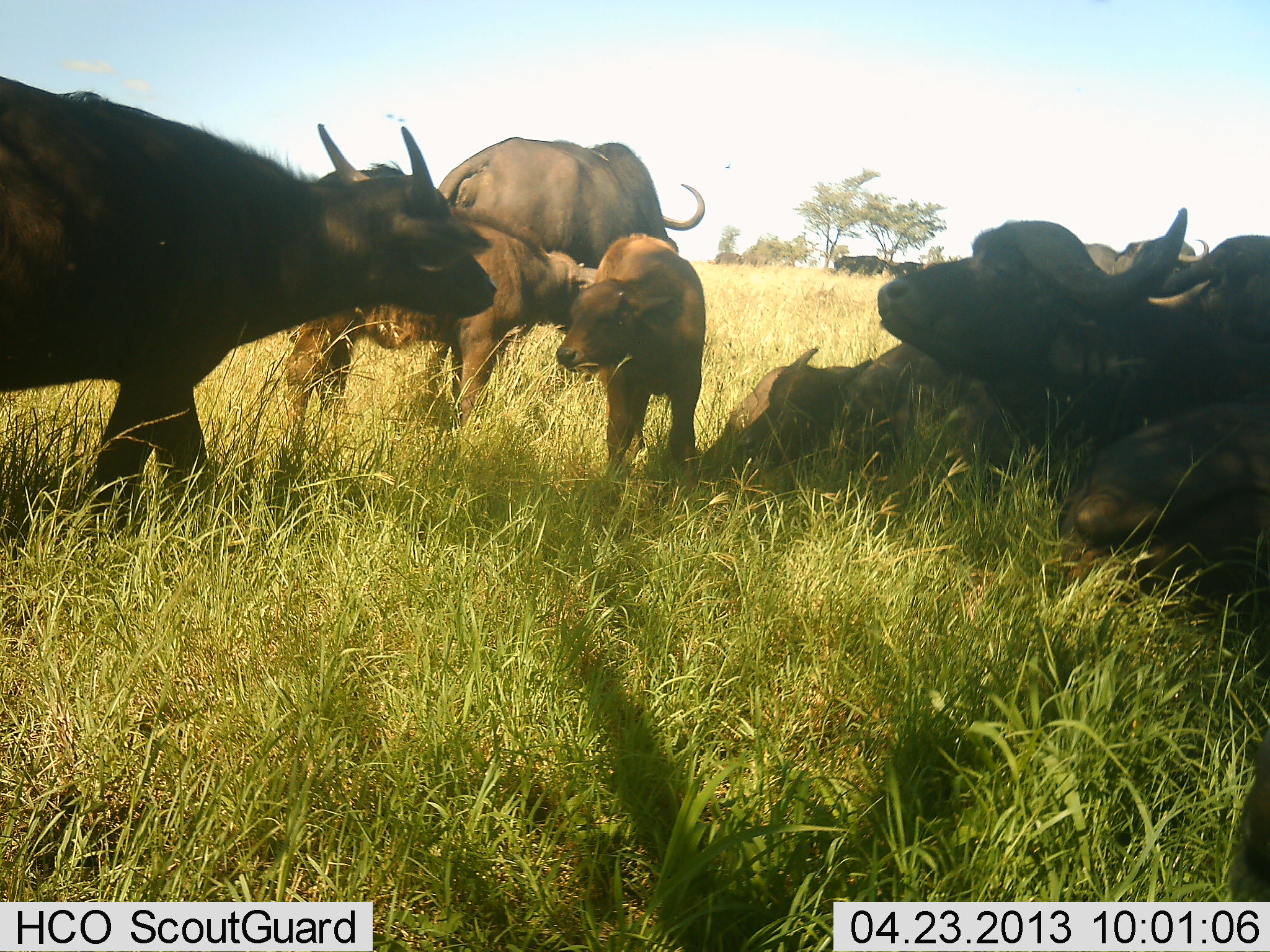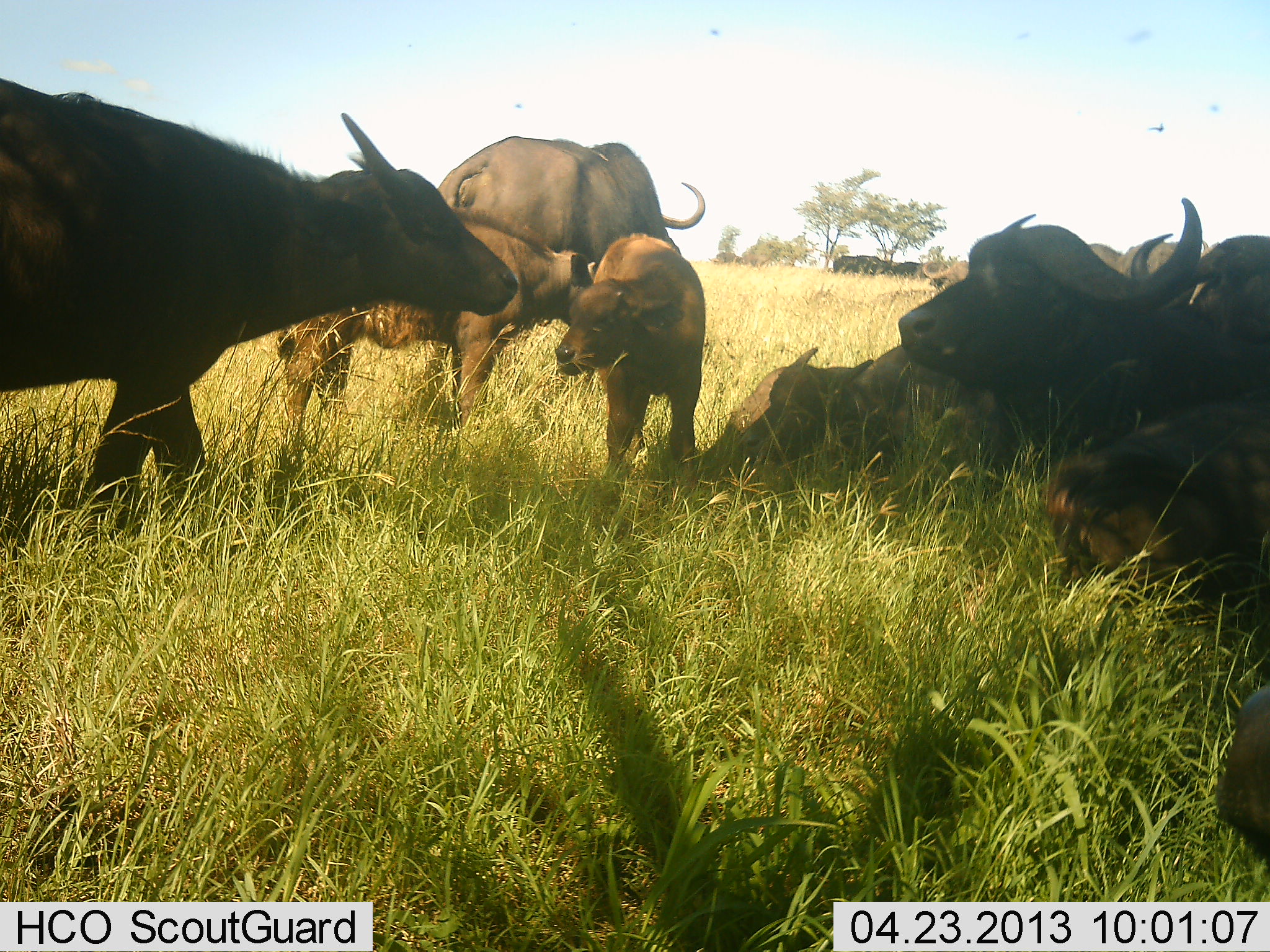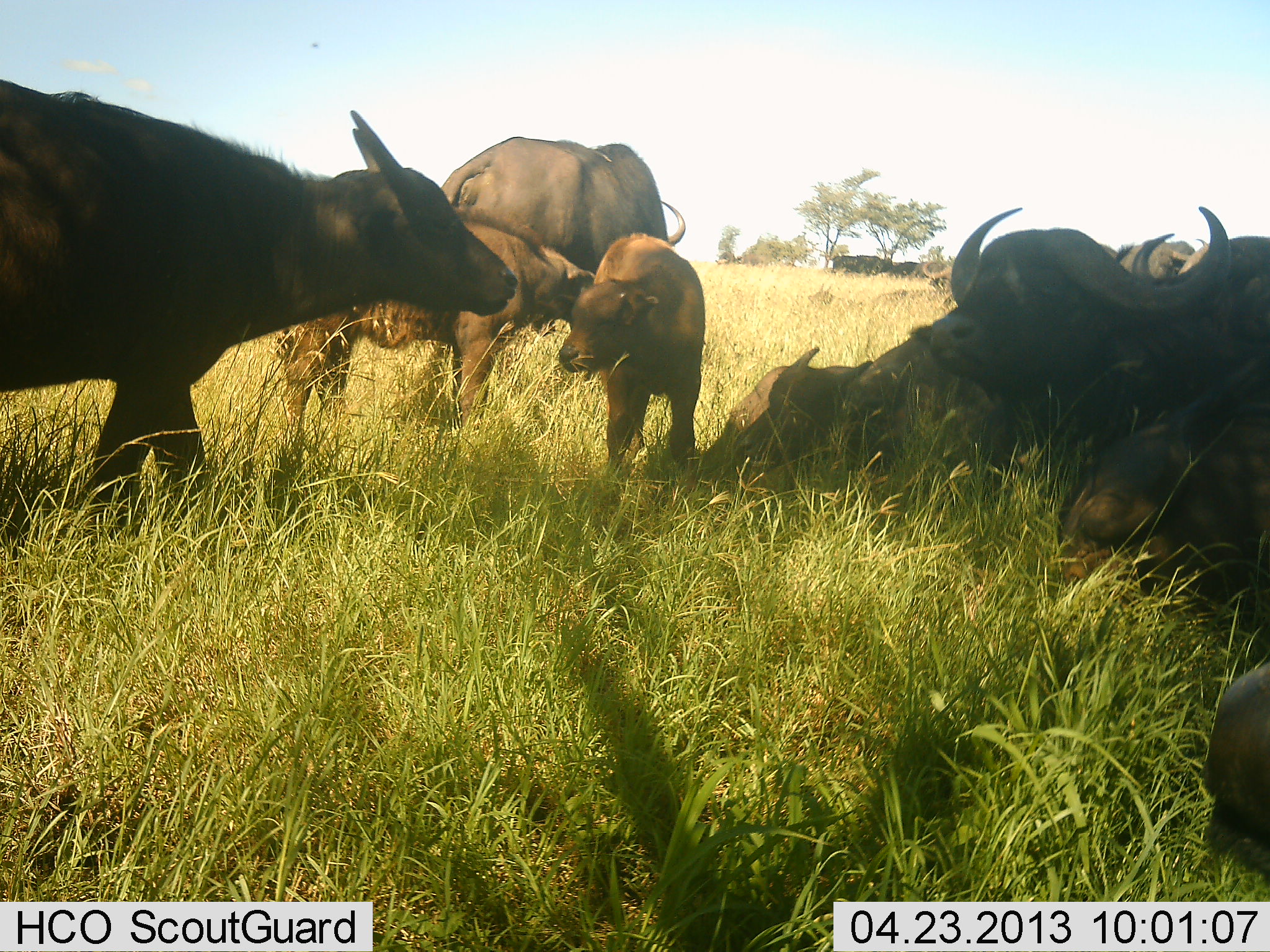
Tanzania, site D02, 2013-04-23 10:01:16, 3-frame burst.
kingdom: Animalia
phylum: Chordata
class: Mammalia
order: Artiodactyla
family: Bovidae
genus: Syncerus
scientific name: Syncerus caffer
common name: cape buffalo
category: buffalo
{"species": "buffalo (cape buffalo) (Syncerus caffer)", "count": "11-50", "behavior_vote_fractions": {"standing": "90%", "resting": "90%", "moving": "0%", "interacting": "20%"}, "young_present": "100%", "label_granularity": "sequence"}